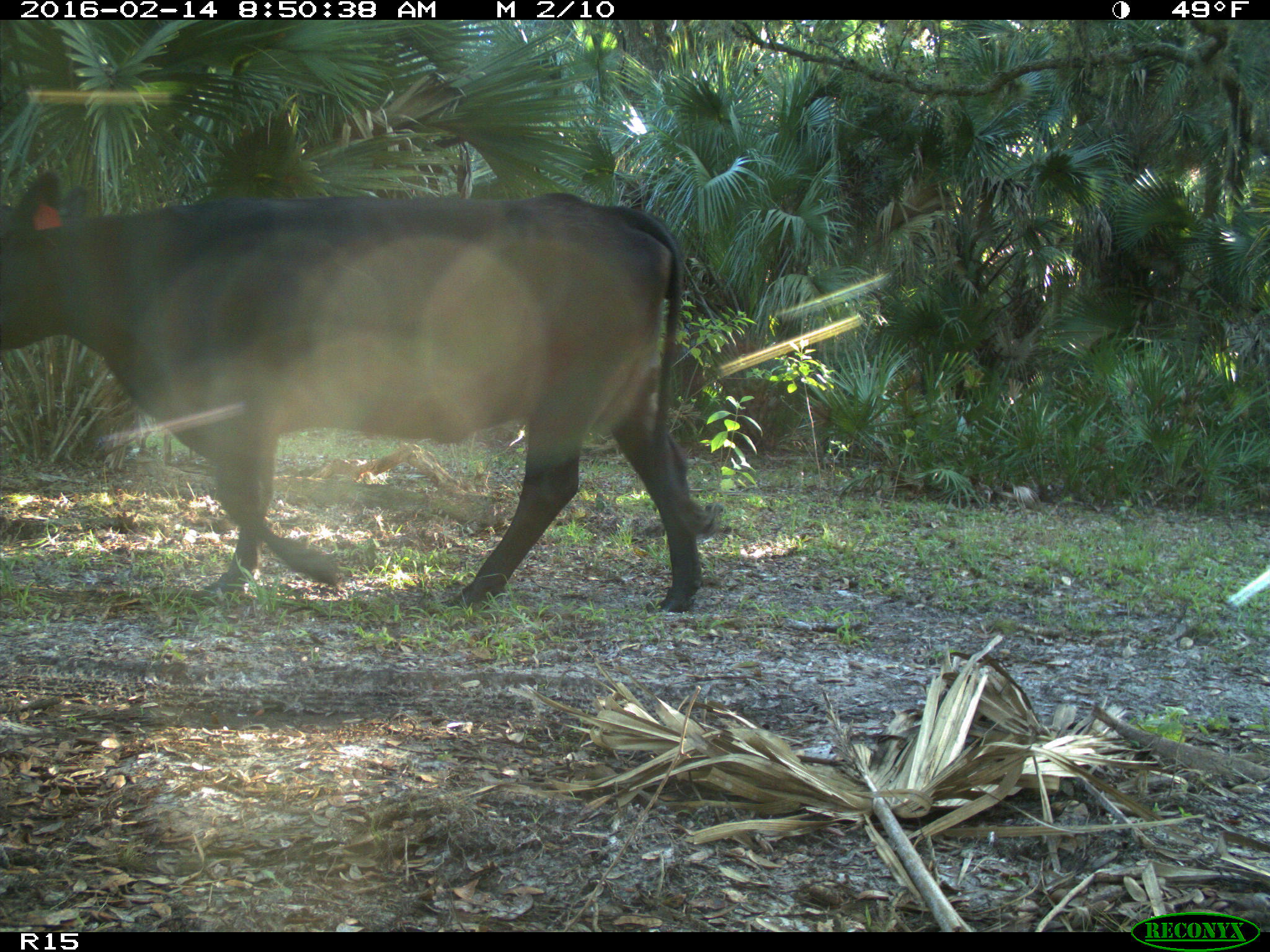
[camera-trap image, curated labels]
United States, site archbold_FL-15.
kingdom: Animalia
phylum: Chordata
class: Mammalia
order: Artiodactyla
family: Bovidae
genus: Bos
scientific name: Bos taurus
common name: domestic cow